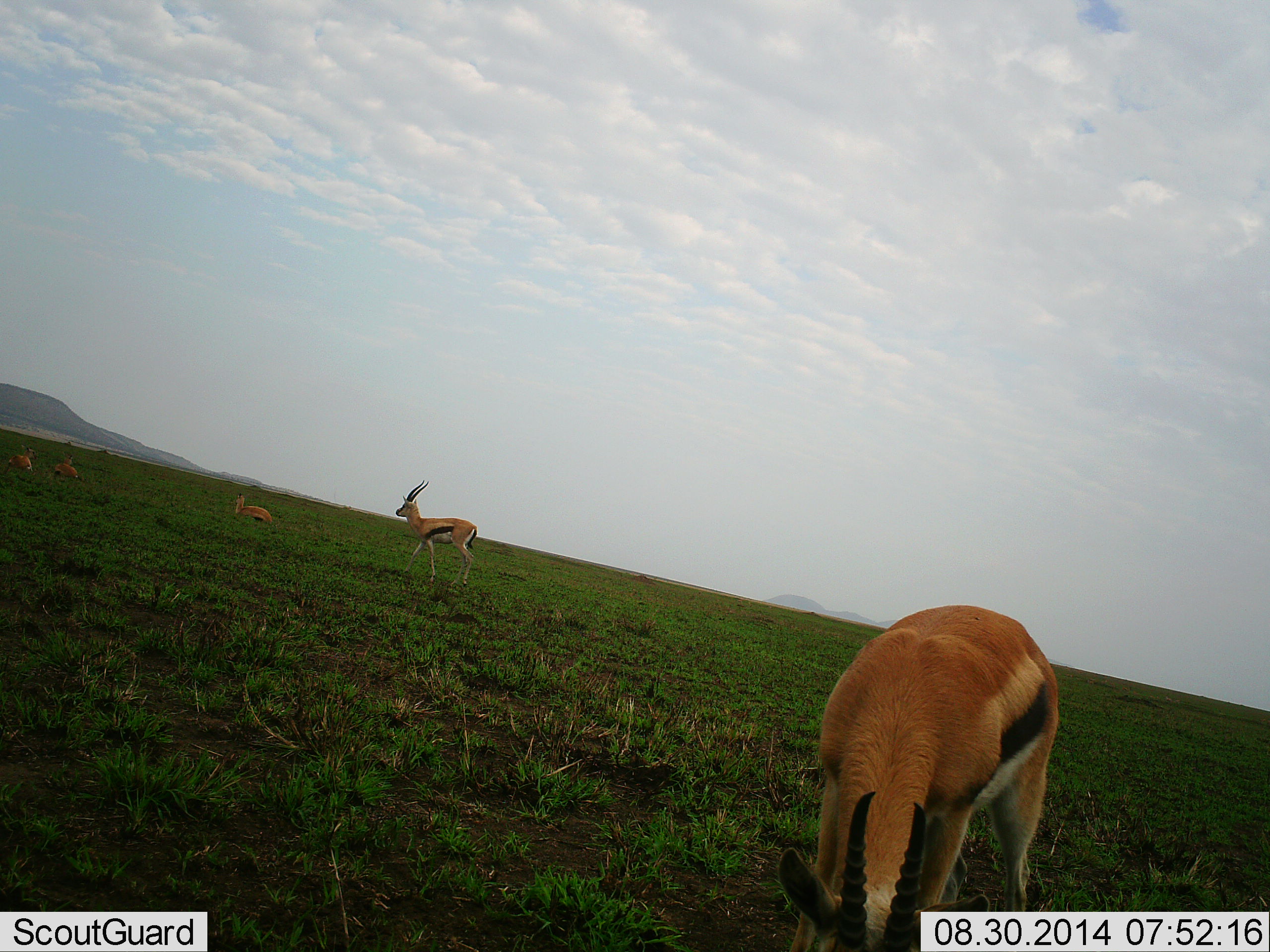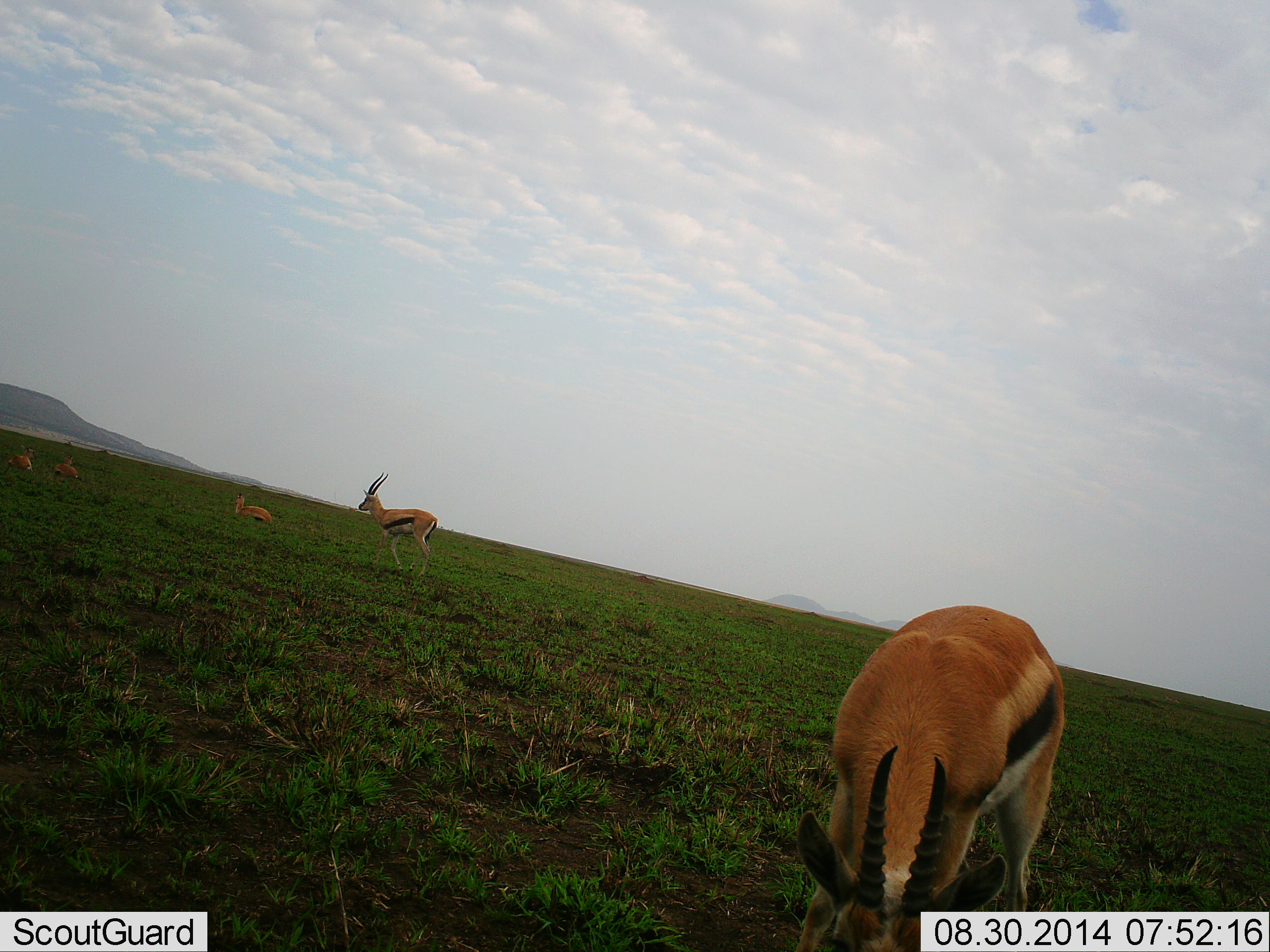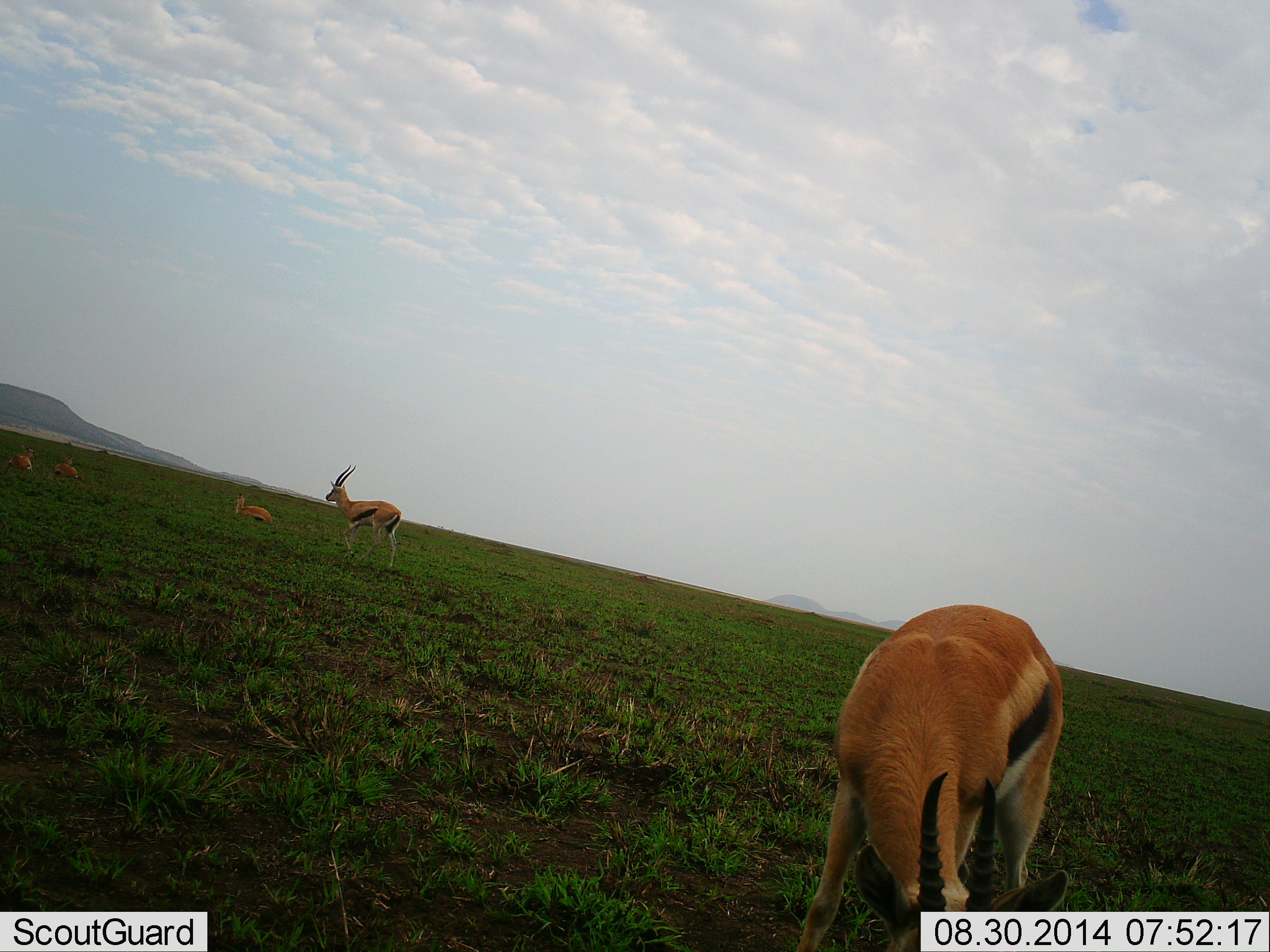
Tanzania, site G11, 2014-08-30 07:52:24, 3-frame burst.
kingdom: Animalia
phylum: Chordata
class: Mammalia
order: Artiodactyla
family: Bovidae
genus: Eudorcas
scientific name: Eudorcas thomsonii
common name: thomson's gazelle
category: gazellethomsons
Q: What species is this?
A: Gazellethomsons (thomson's gazelle) (Eudorcas thomsonii).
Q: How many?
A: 5.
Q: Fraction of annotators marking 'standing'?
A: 40%.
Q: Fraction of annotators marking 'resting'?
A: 100%.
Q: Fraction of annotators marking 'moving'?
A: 80%.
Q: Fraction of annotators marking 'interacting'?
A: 0%.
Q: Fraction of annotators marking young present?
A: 0%.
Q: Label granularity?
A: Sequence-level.